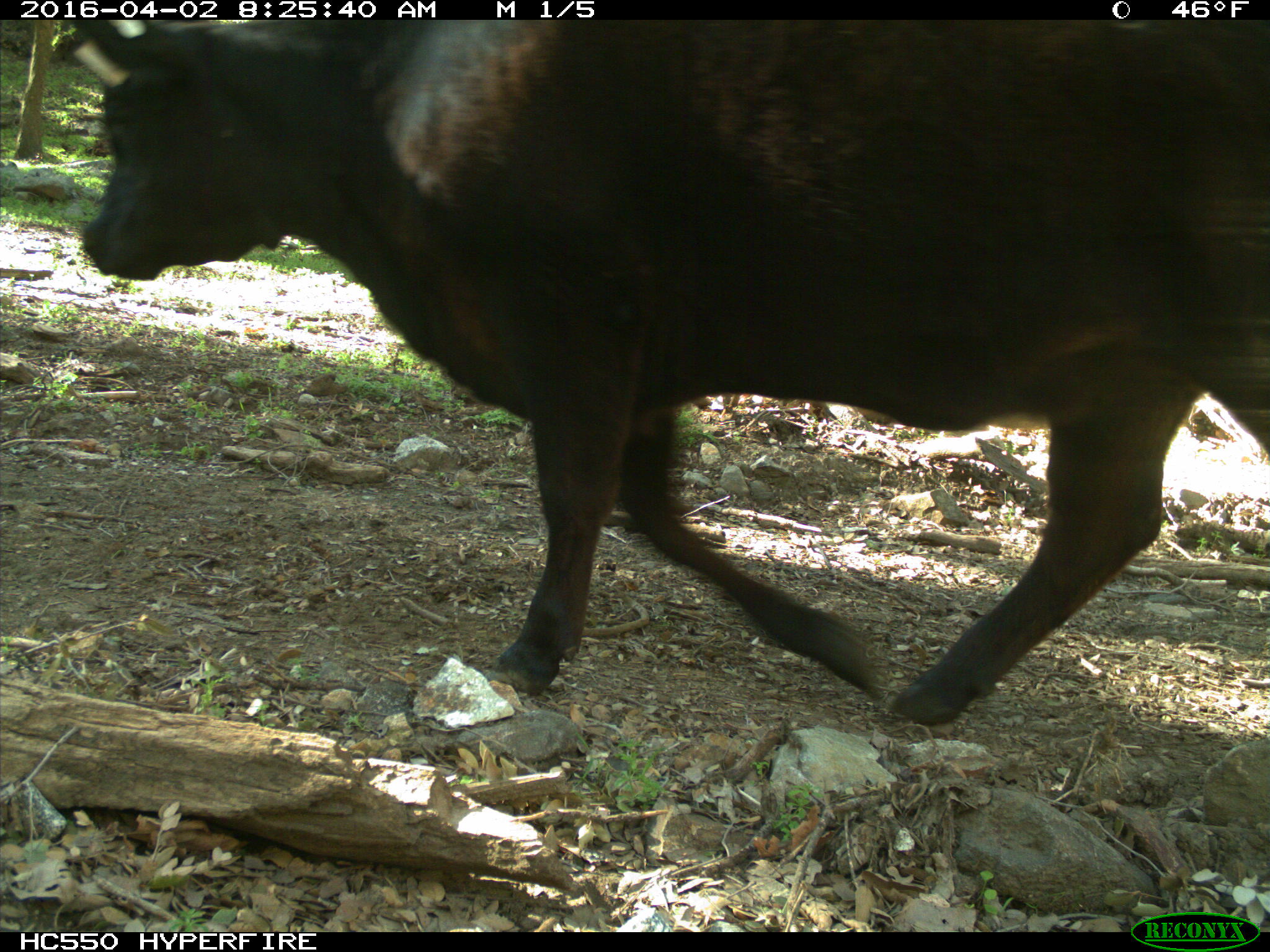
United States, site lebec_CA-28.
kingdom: Animalia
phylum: Chordata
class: Mammalia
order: Artiodactyla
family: Bovidae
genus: Bos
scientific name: Bos taurus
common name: domestic cow